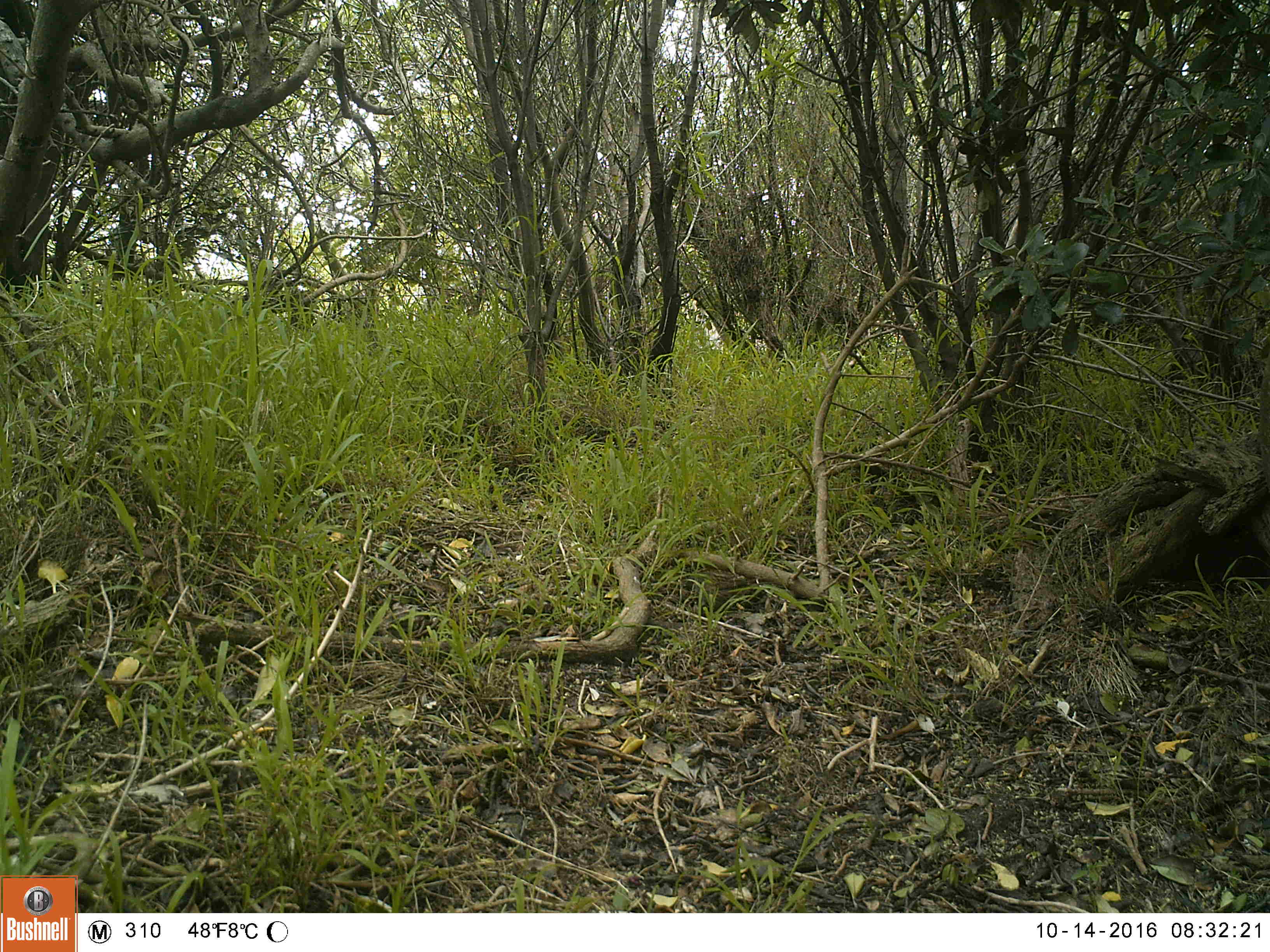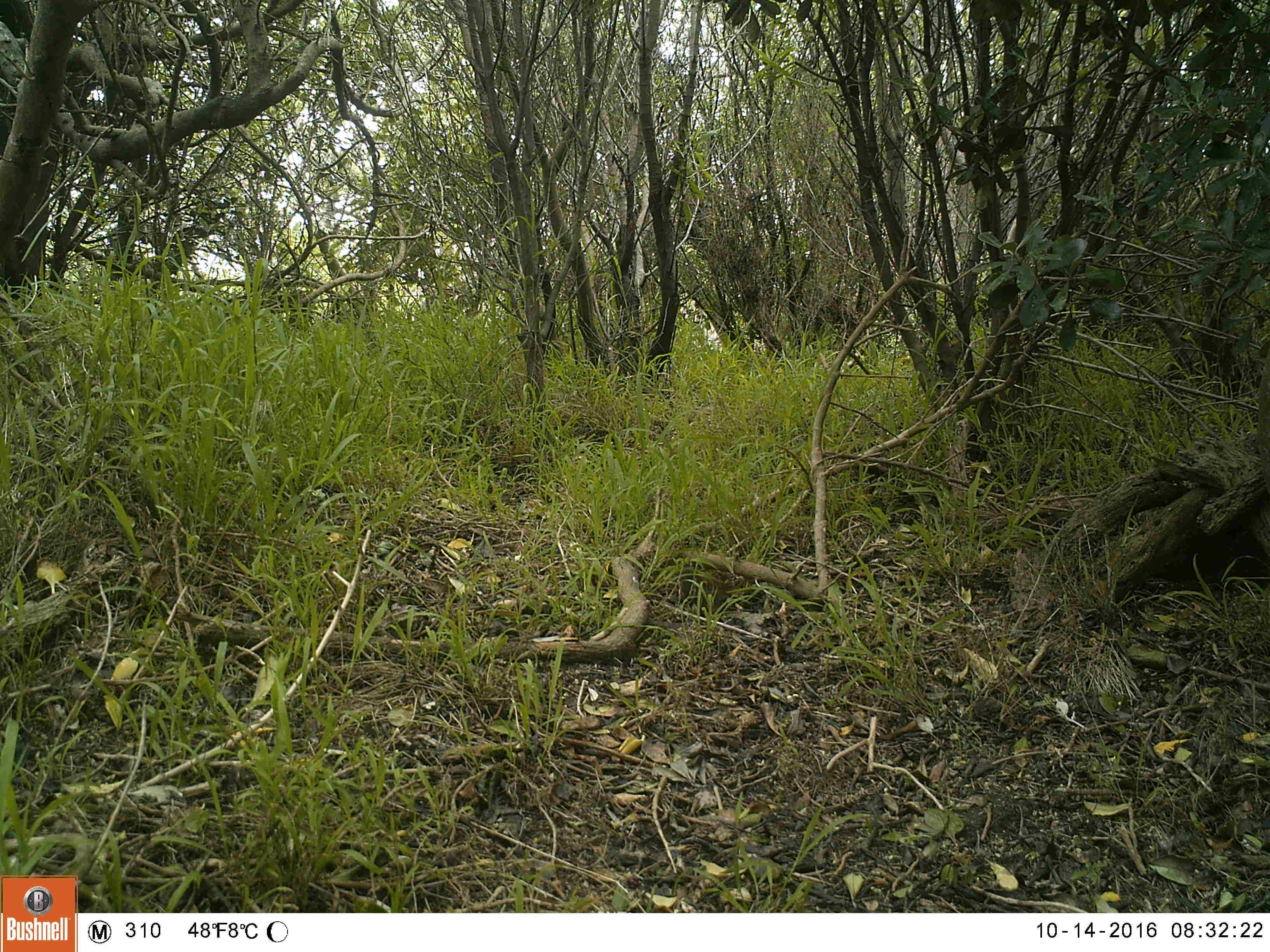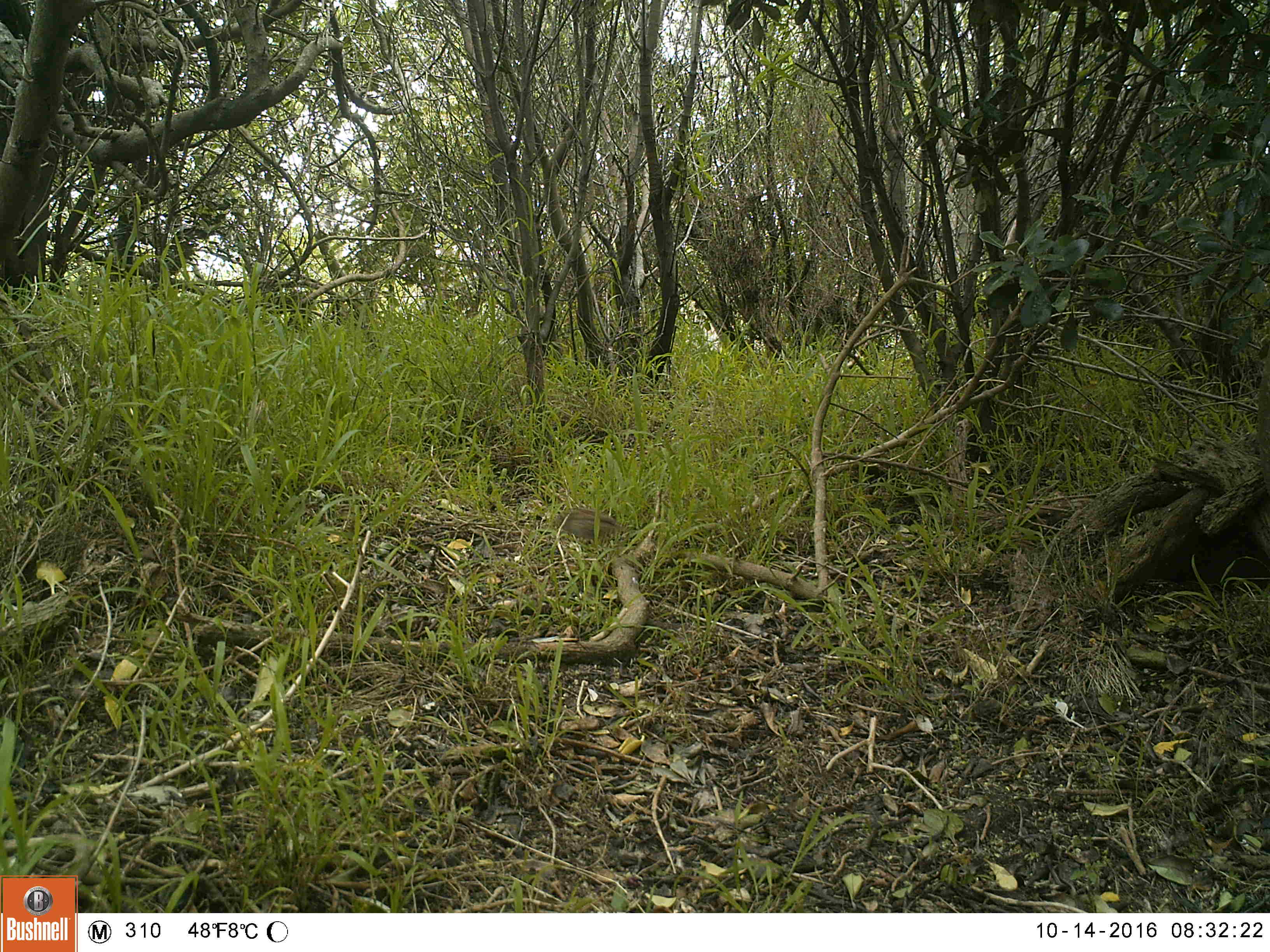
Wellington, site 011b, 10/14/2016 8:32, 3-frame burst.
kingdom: Animalia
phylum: Chordata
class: Aves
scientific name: Aves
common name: bird